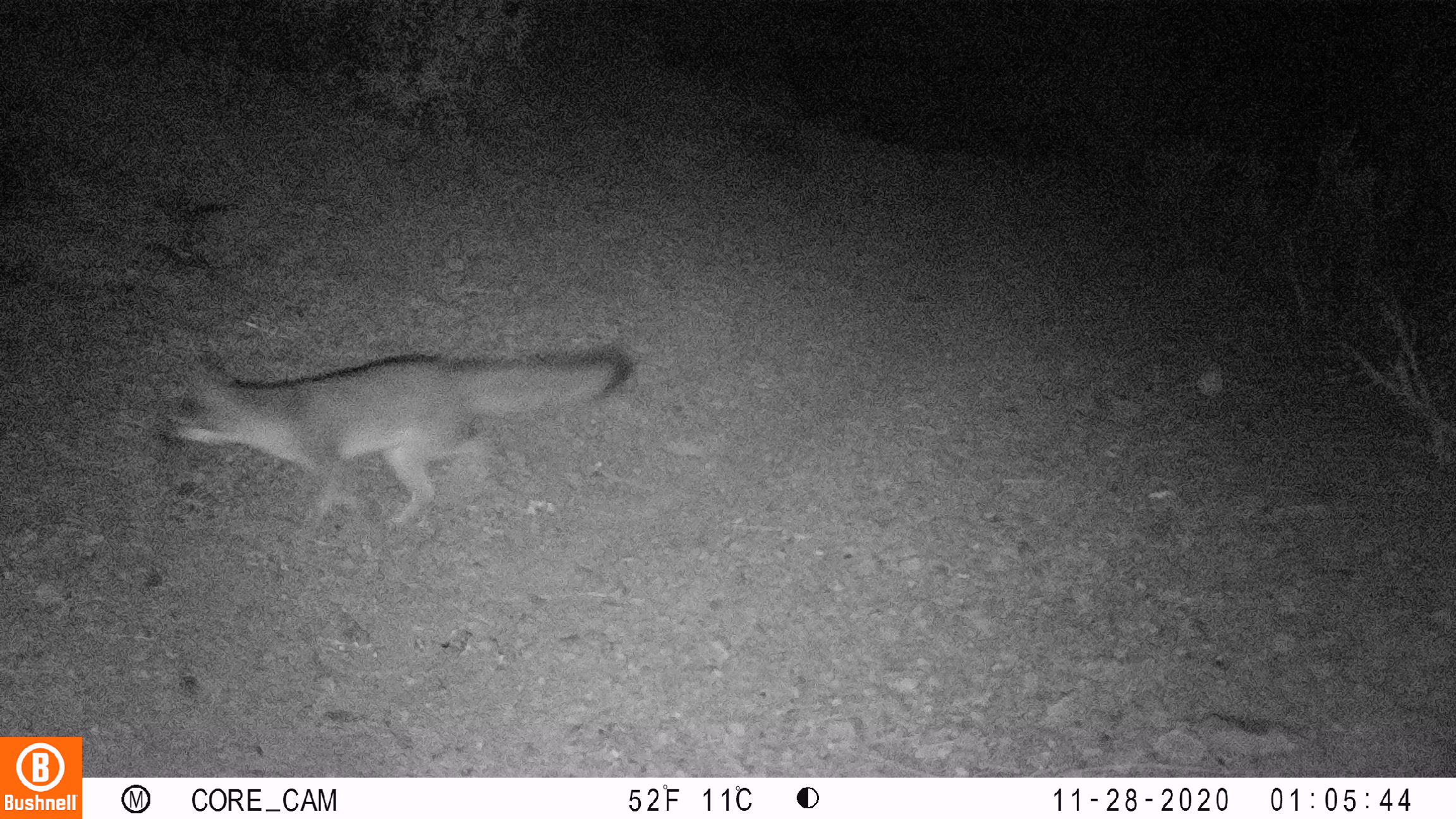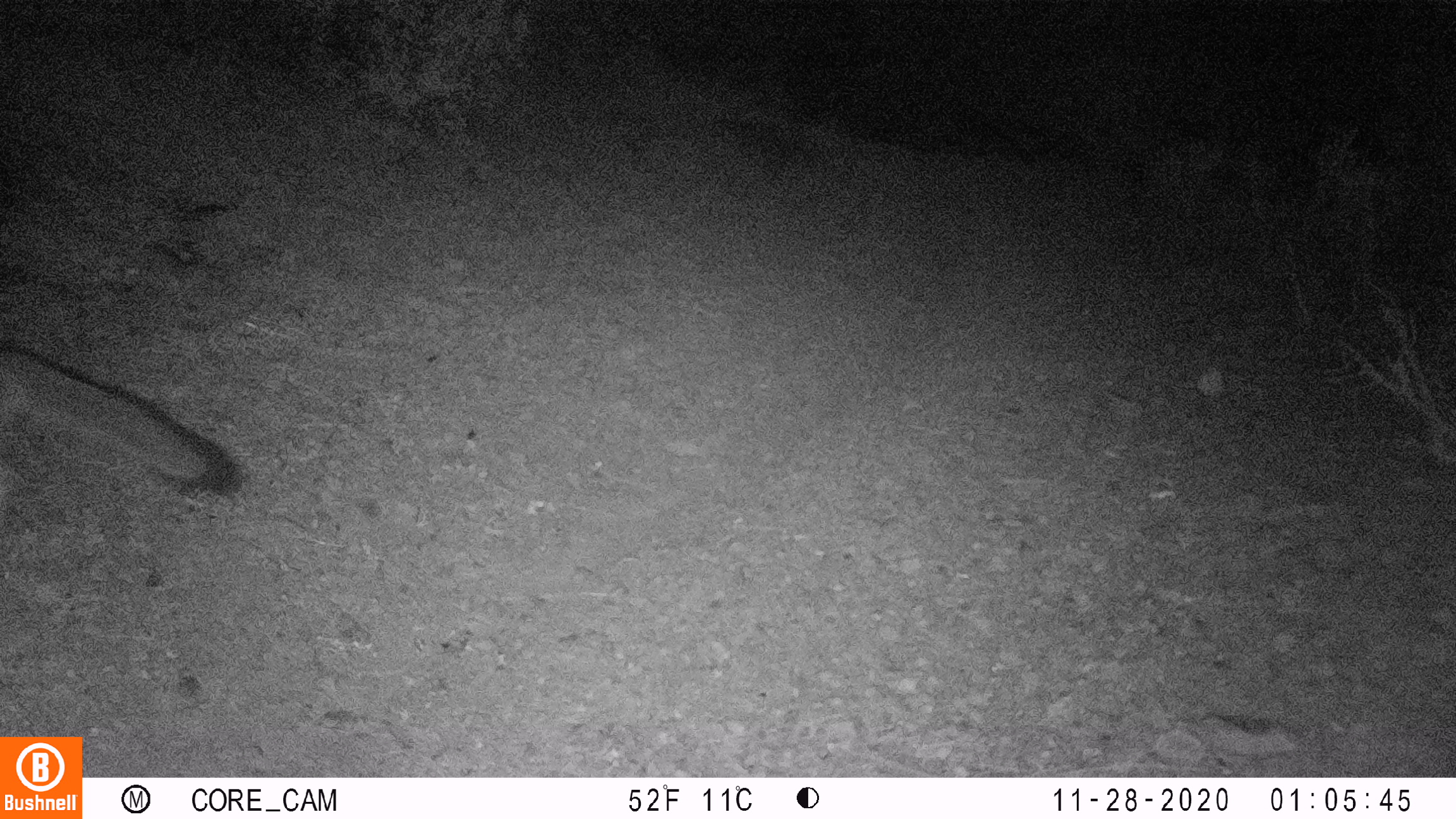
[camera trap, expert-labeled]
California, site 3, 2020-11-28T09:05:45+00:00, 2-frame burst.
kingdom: Animalia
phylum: Chordata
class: Mammalia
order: Carnivora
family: Canidae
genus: Urocyon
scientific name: Urocyon cinereoargenteus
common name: gray fox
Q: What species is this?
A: Gray fox (Urocyon cinereoargenteus).